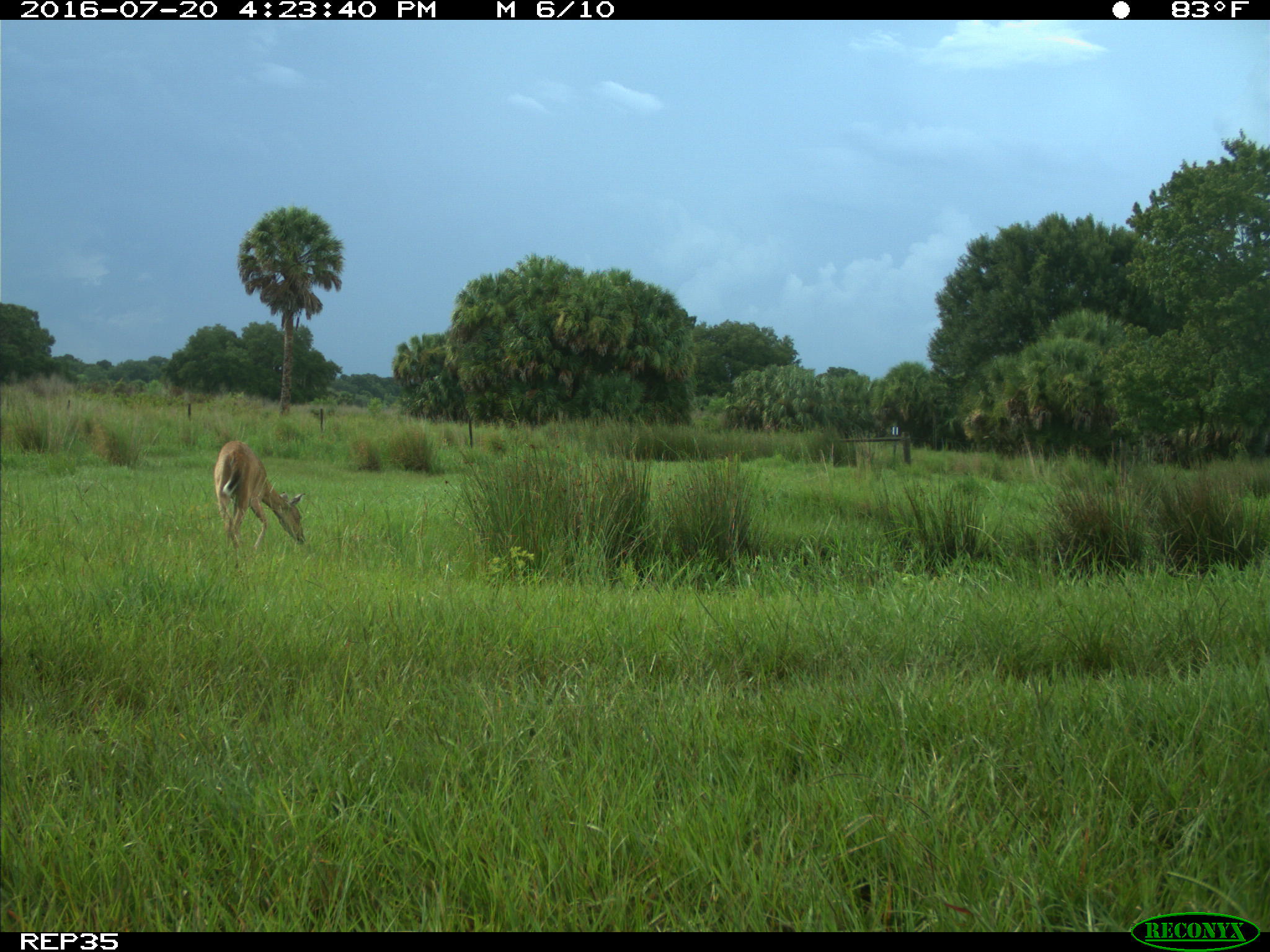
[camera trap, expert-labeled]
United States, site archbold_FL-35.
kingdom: Animalia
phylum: Chordata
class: Mammalia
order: Artiodactyla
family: Cervidae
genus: Odocoileus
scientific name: Odocoileus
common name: deer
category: unidentified deer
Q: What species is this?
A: Unidentified deer (deer) (Odocoileus).